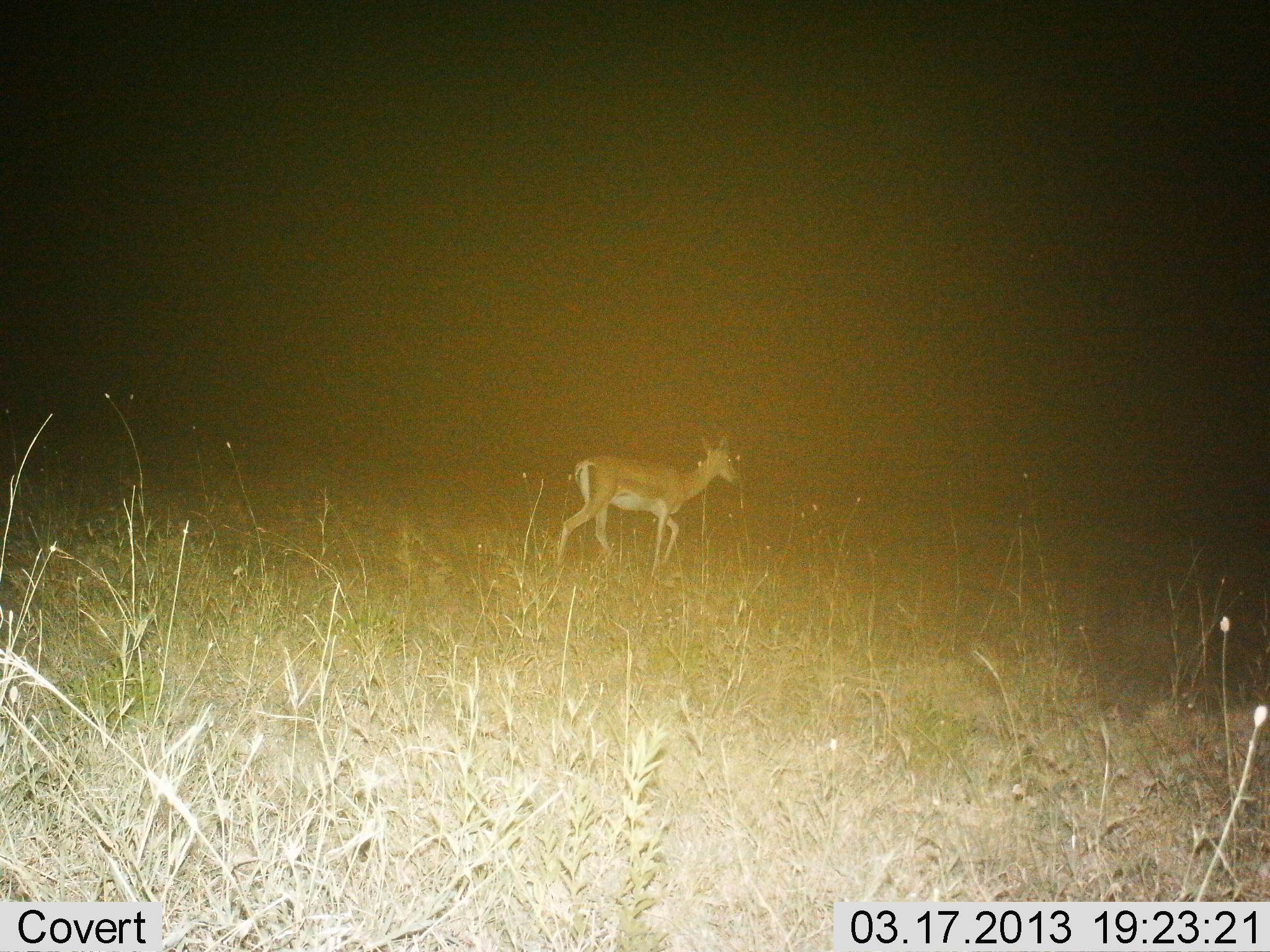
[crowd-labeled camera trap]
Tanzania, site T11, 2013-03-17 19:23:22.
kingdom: Animalia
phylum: Chordata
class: Mammalia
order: Artiodactyla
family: Bovidae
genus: Nanger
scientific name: Nanger granti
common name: grant's gazelle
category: gazellegrants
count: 1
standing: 22%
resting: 0%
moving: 78%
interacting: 0%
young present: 0%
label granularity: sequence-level